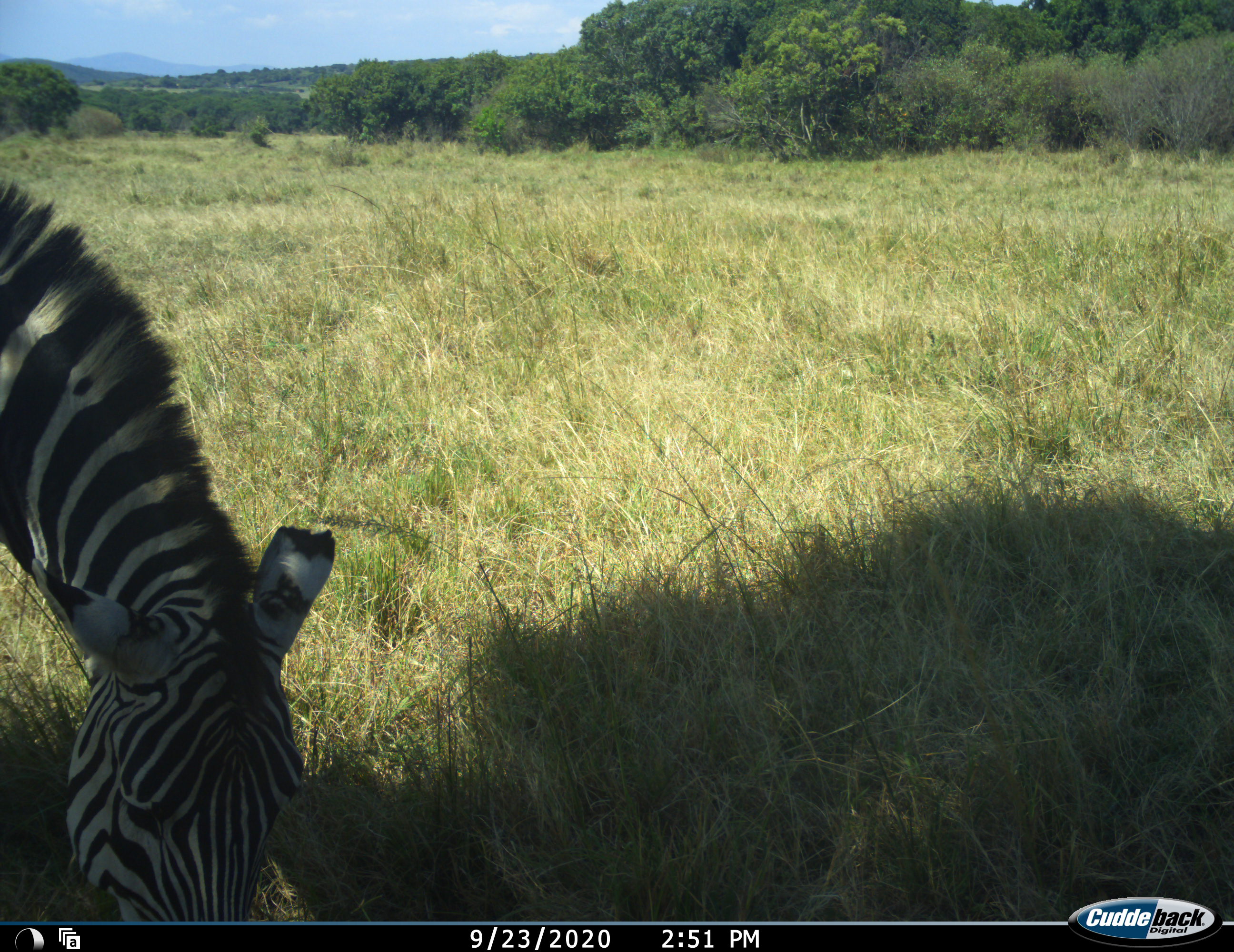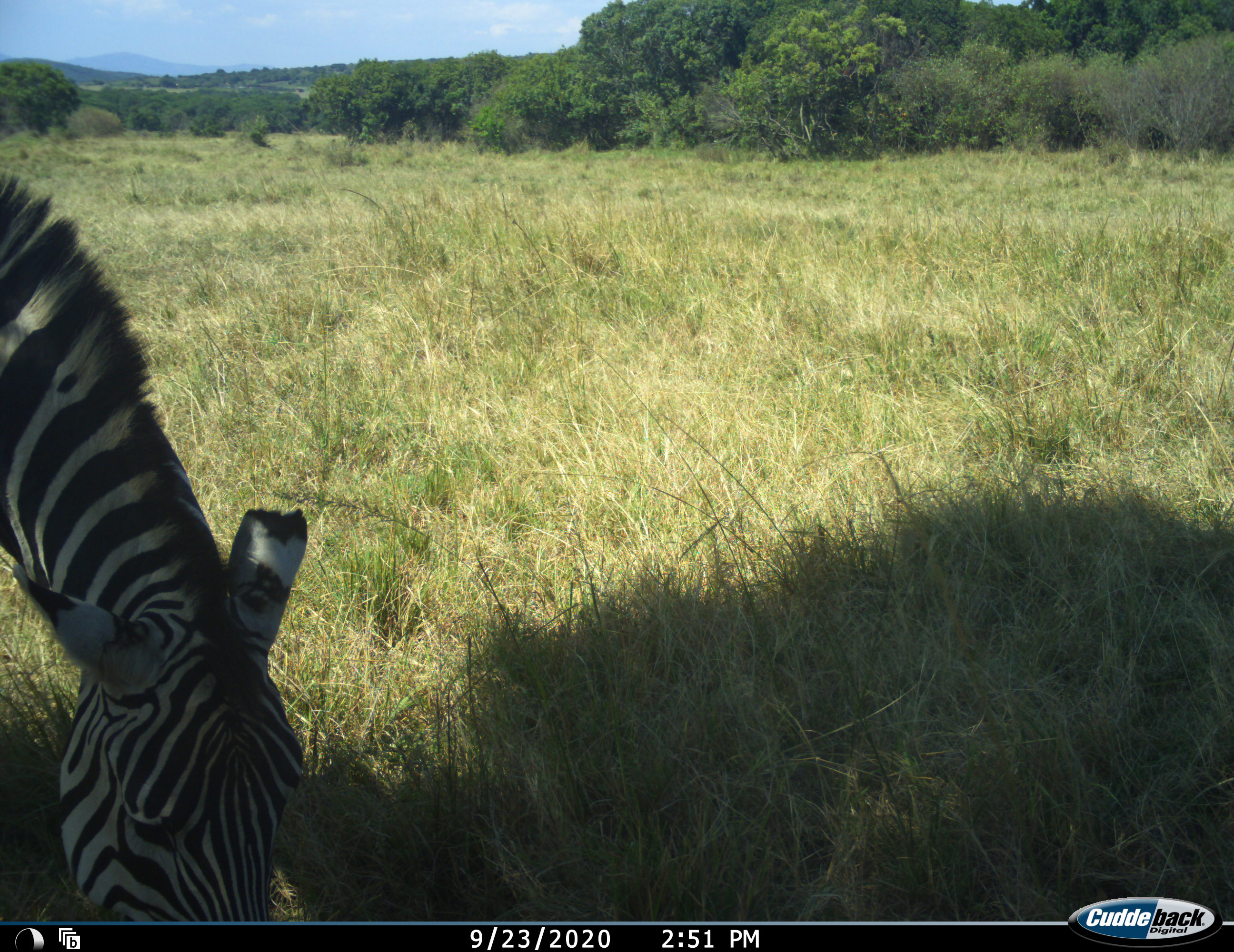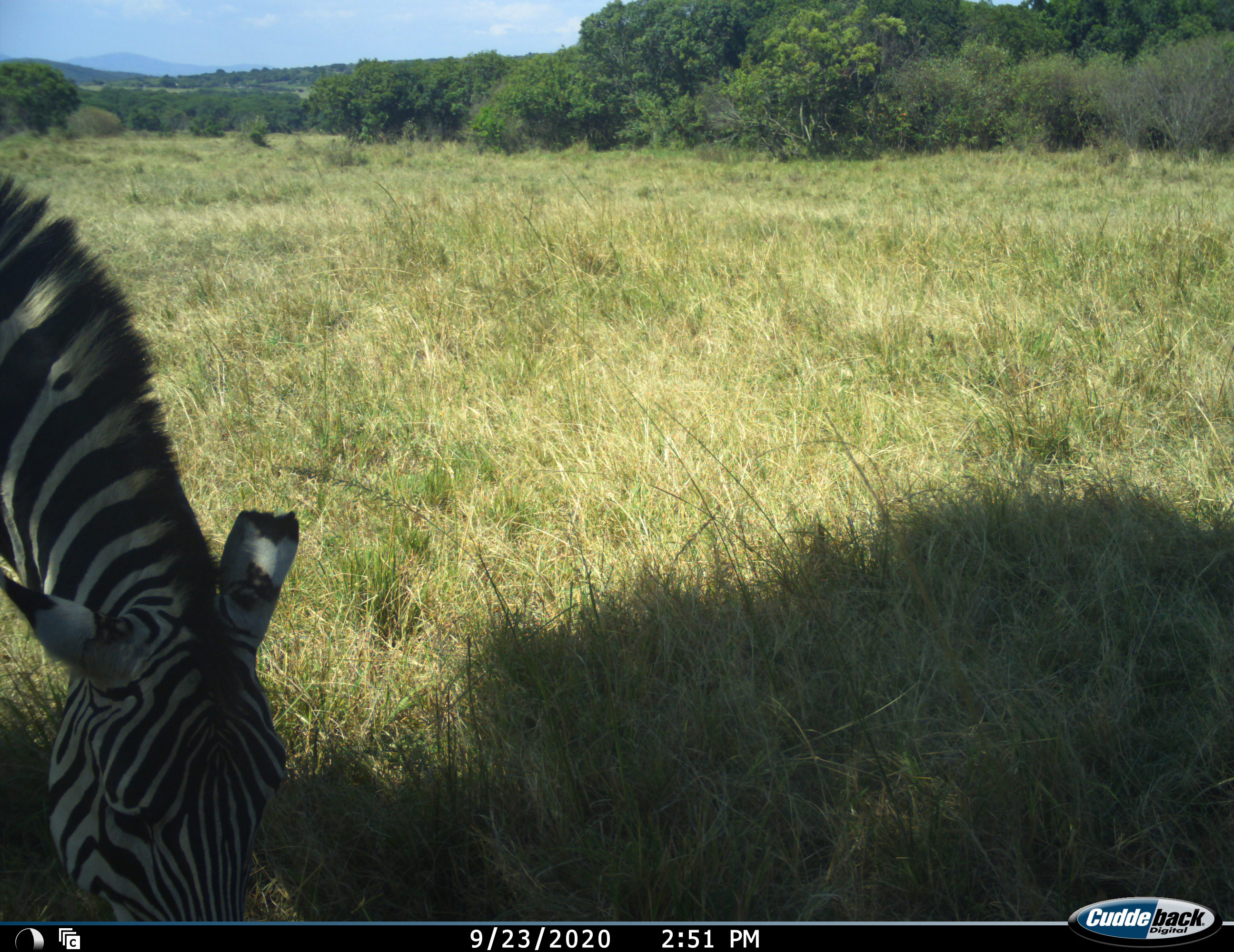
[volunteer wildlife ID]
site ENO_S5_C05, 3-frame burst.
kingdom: Animalia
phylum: Chordata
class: Mammalia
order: Perissodactyla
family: Equidae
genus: Equus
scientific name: Equus quagga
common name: plains zebra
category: zebraplains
Zebraplains (plains zebra) (Equus quagga), count 1. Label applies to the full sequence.